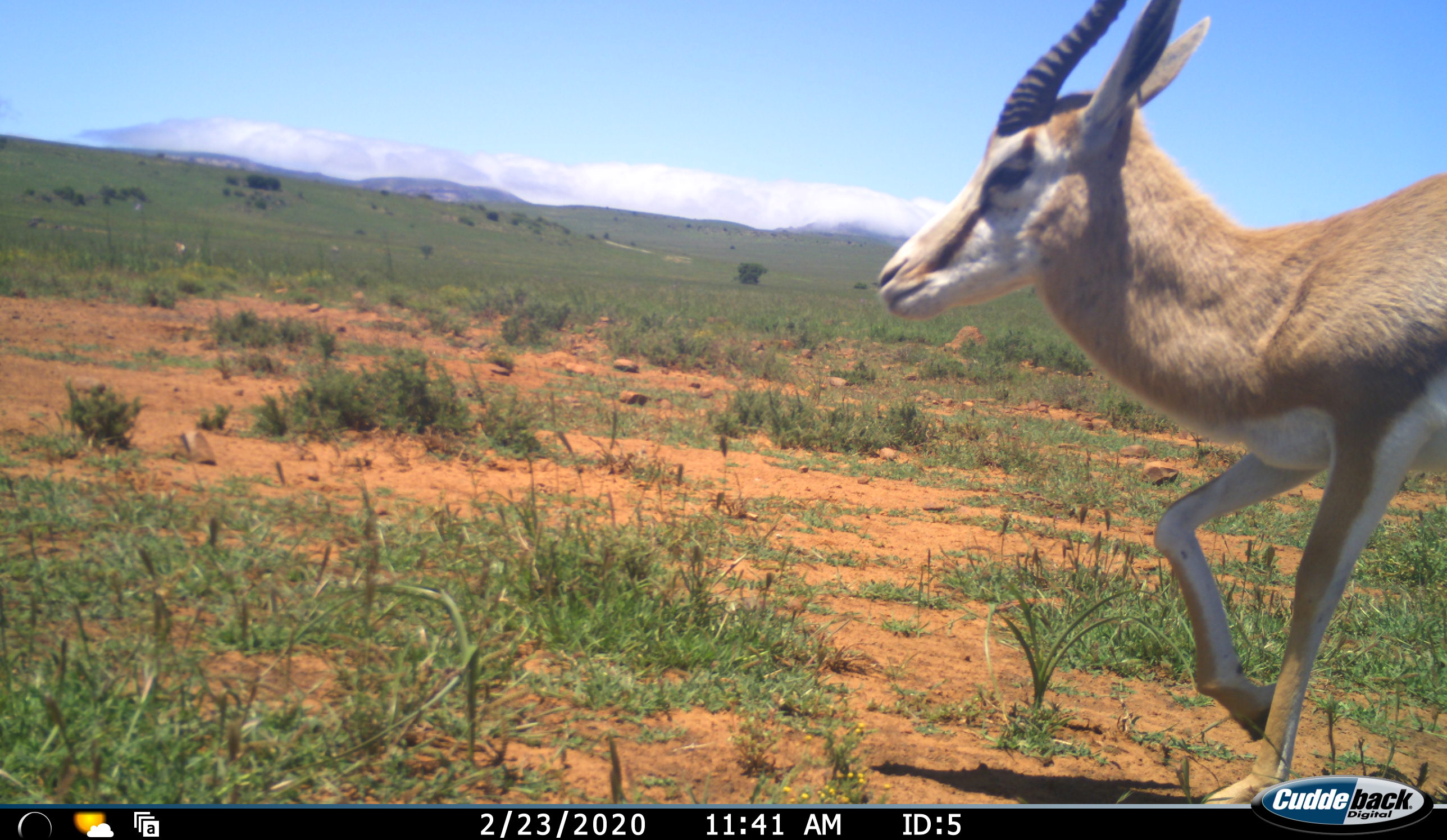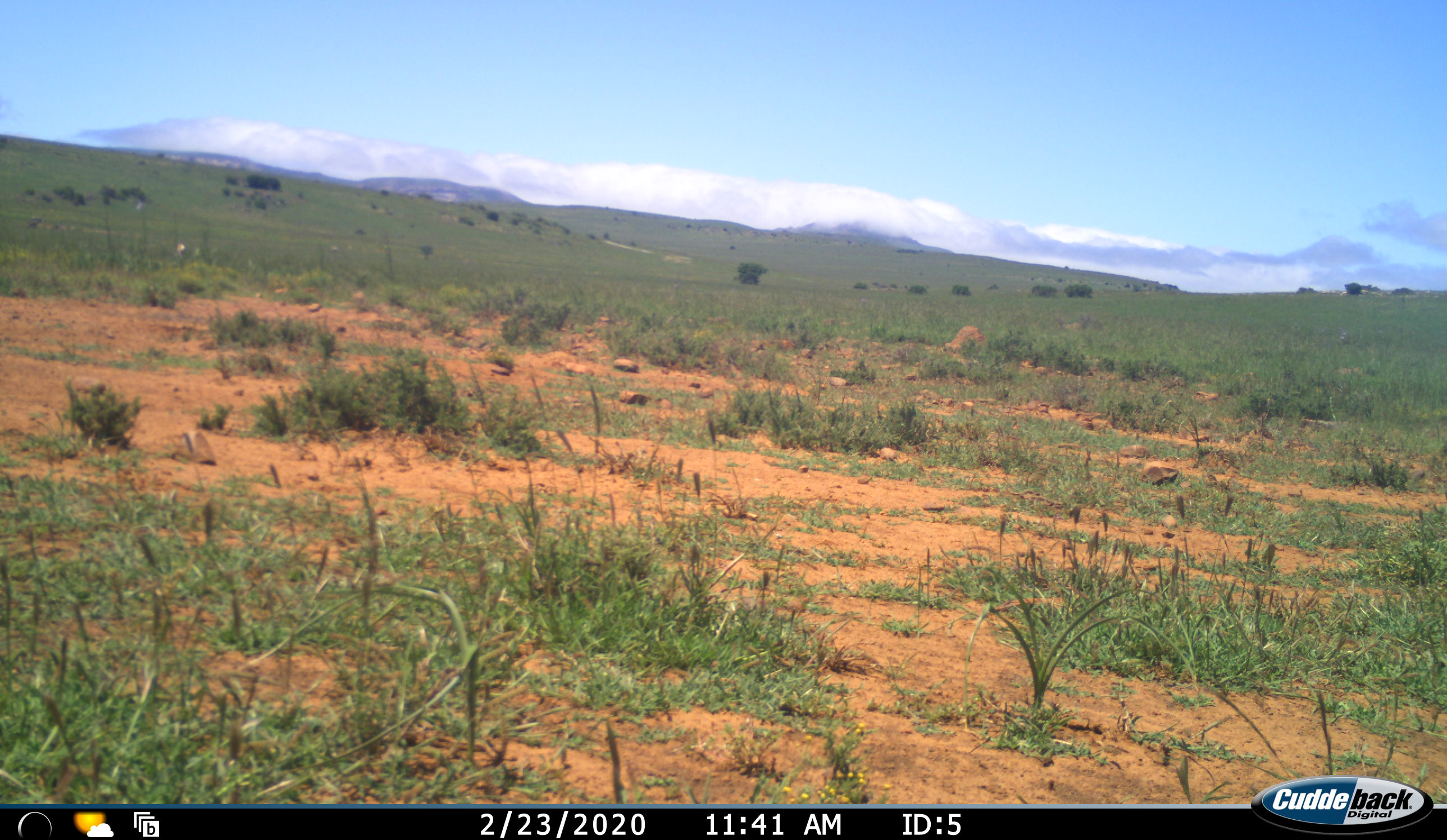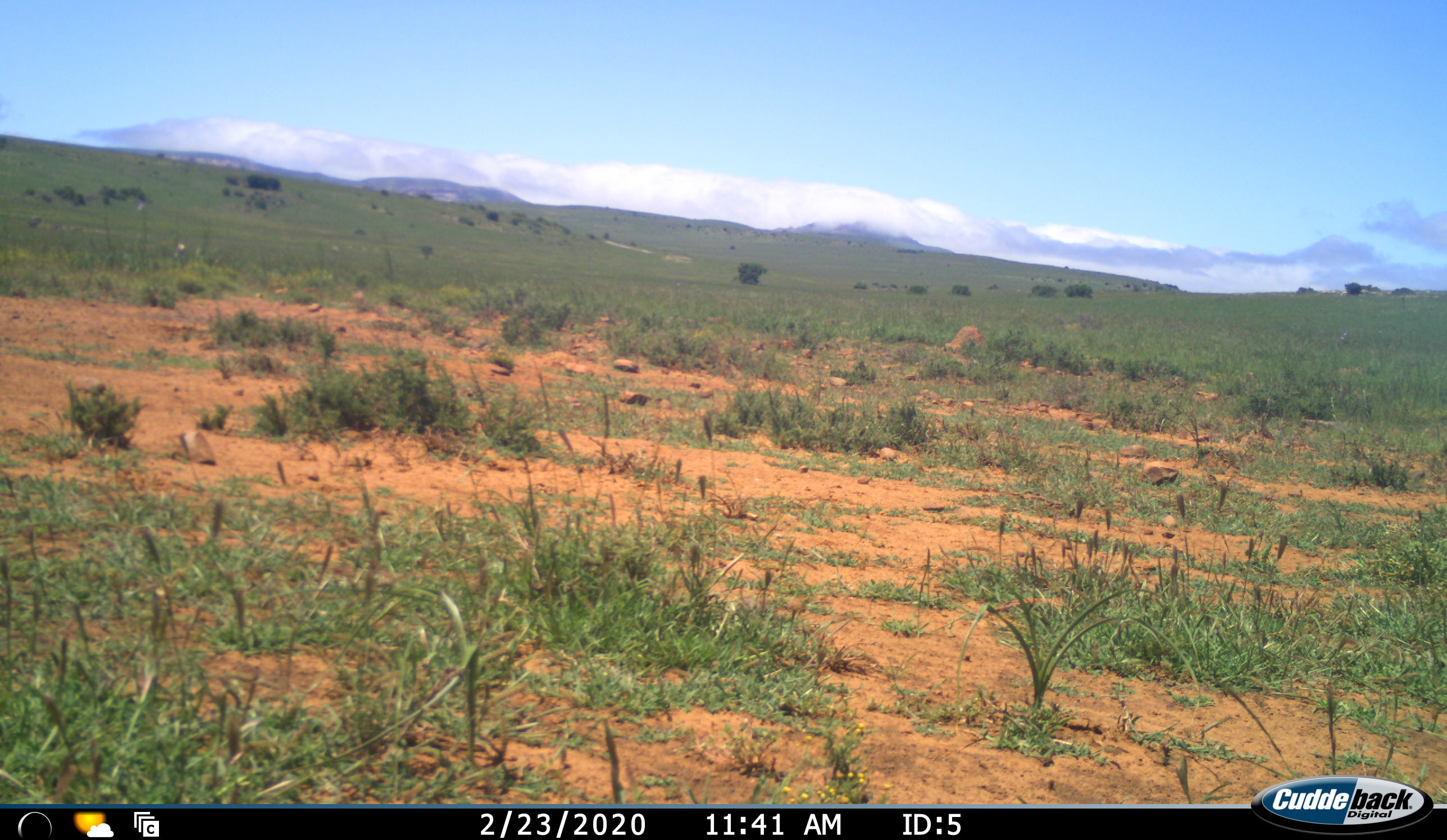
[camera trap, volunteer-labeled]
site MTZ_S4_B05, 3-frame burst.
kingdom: Animalia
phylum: Chordata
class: Mammalia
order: Artiodactyla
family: Bovidae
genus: Antidorcas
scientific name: Antidorcas marsupialis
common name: springbok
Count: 1.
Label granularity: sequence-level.